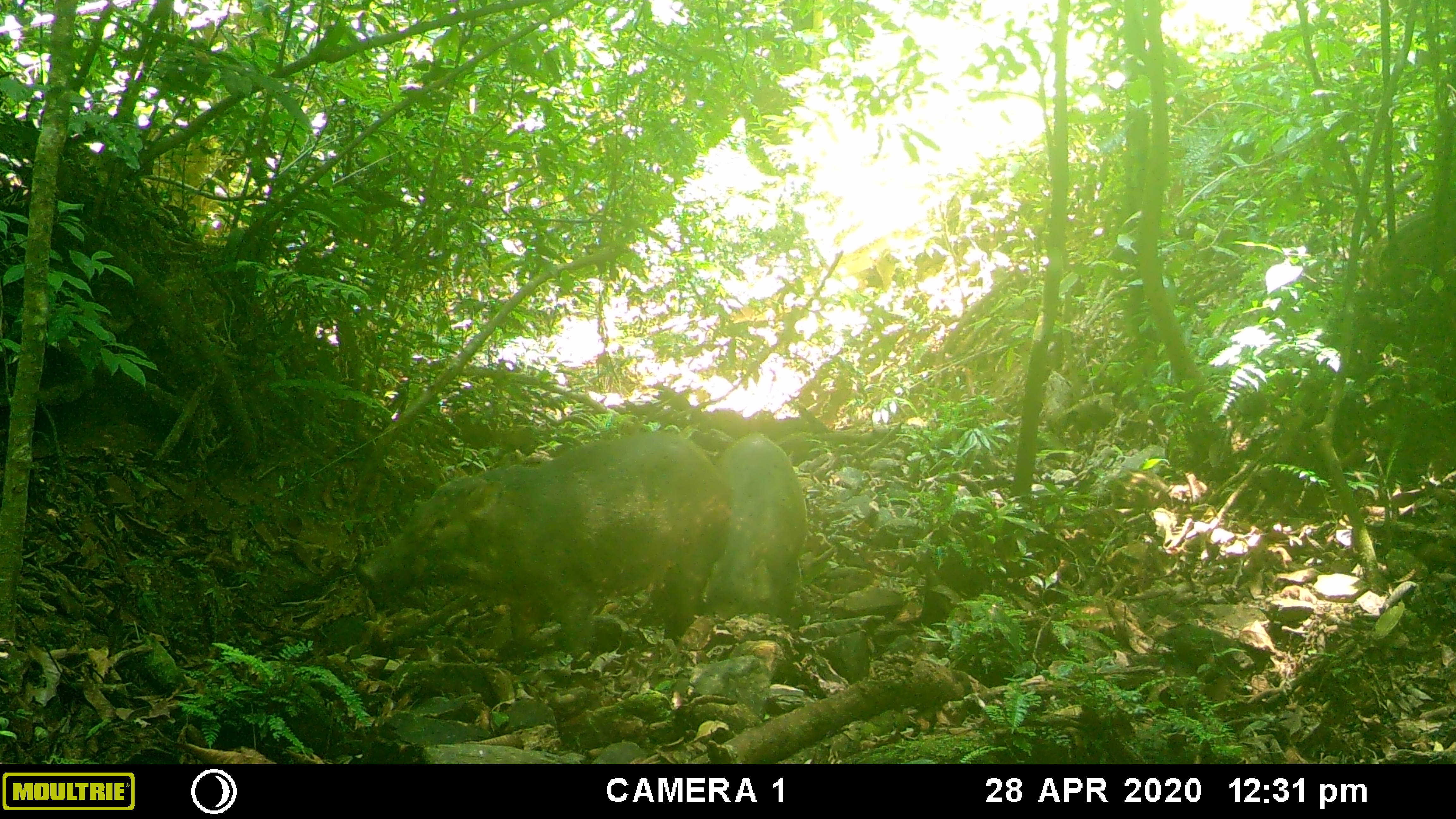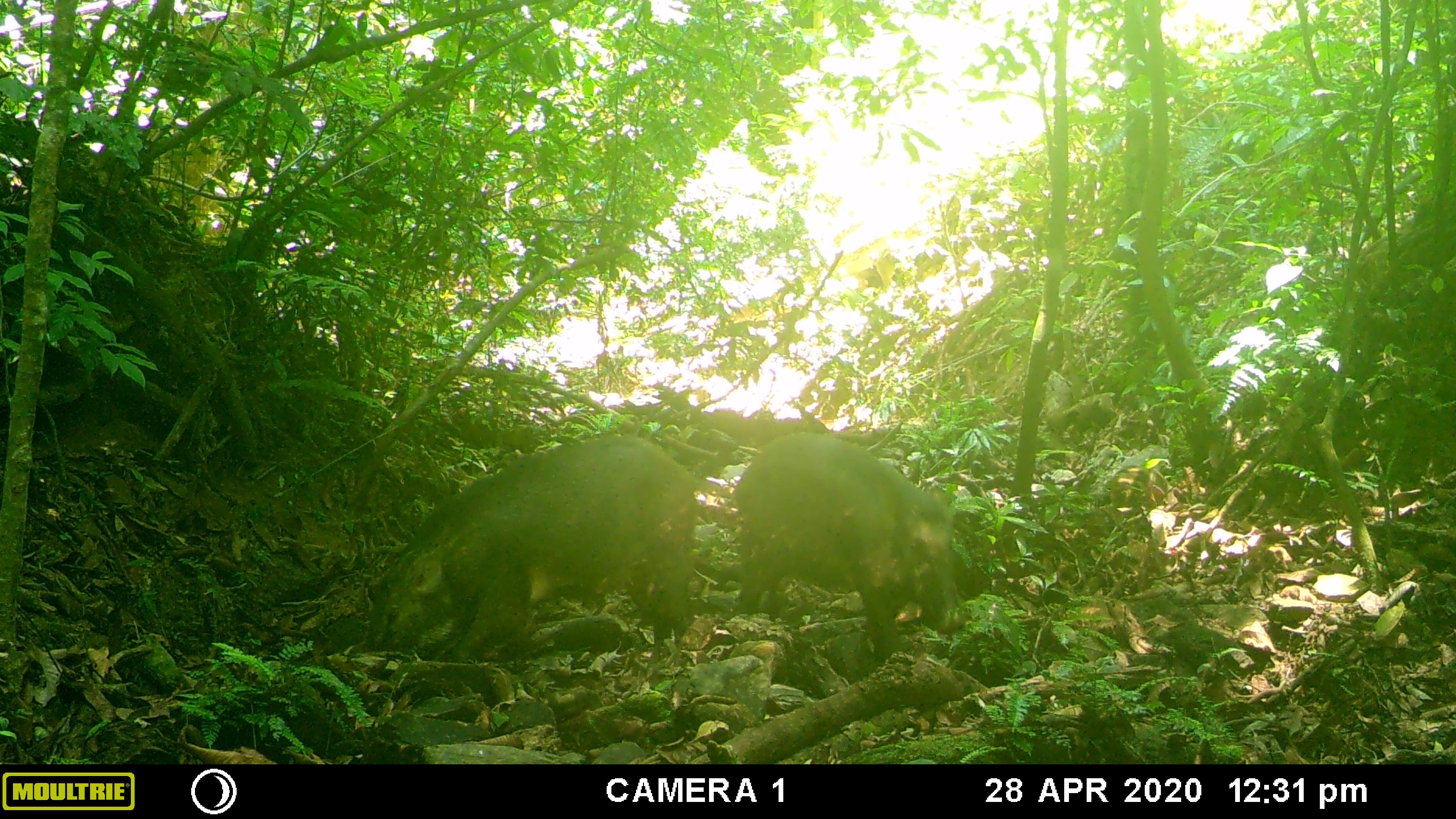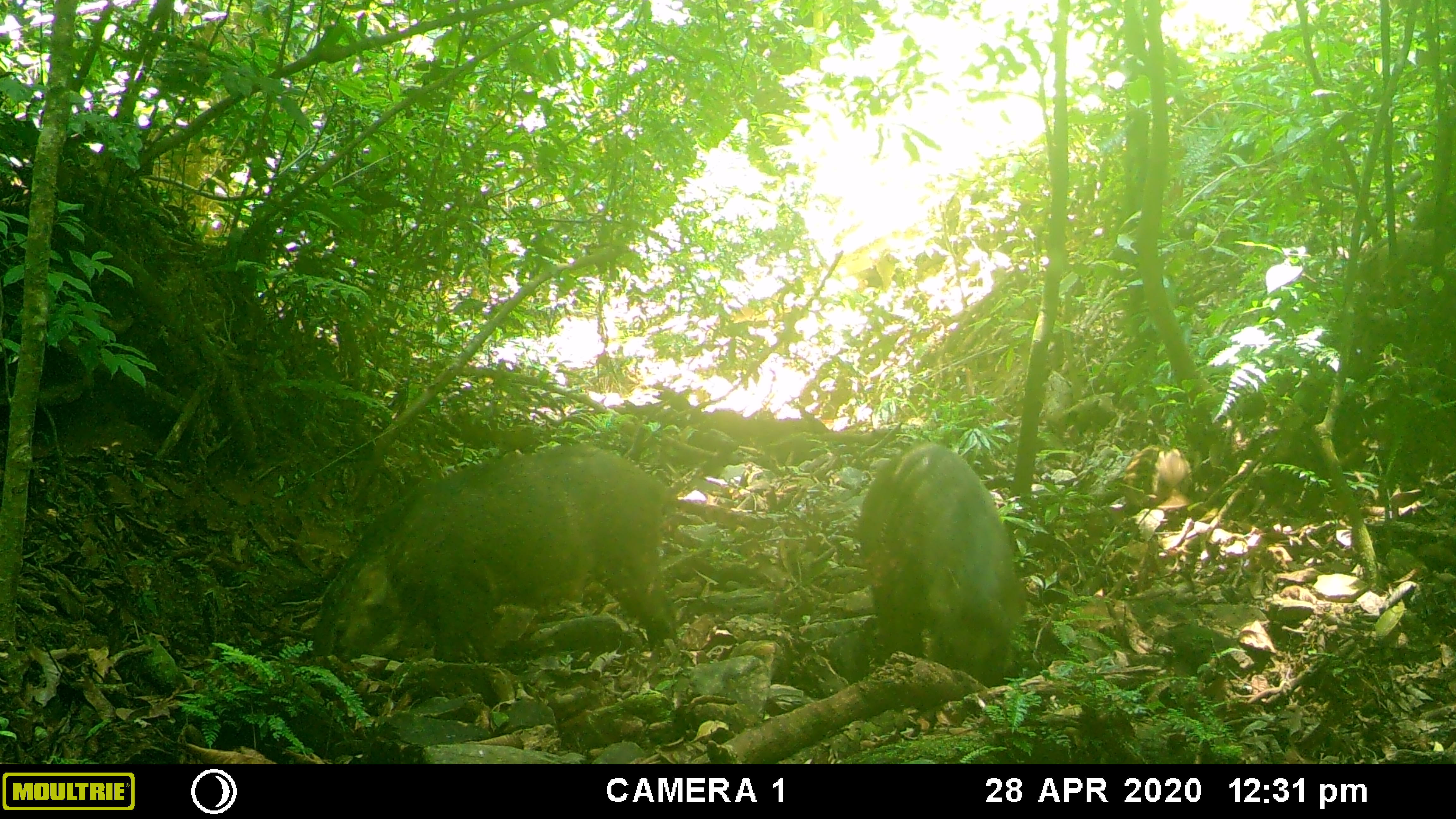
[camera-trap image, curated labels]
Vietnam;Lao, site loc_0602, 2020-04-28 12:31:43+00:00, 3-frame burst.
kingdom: Animalia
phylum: Chordata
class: Mammalia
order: Artiodactyla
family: Suidae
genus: Sus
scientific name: Sus scrofa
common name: eurasian wild pig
Eurasian wild pig (Sus scrofa). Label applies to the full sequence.